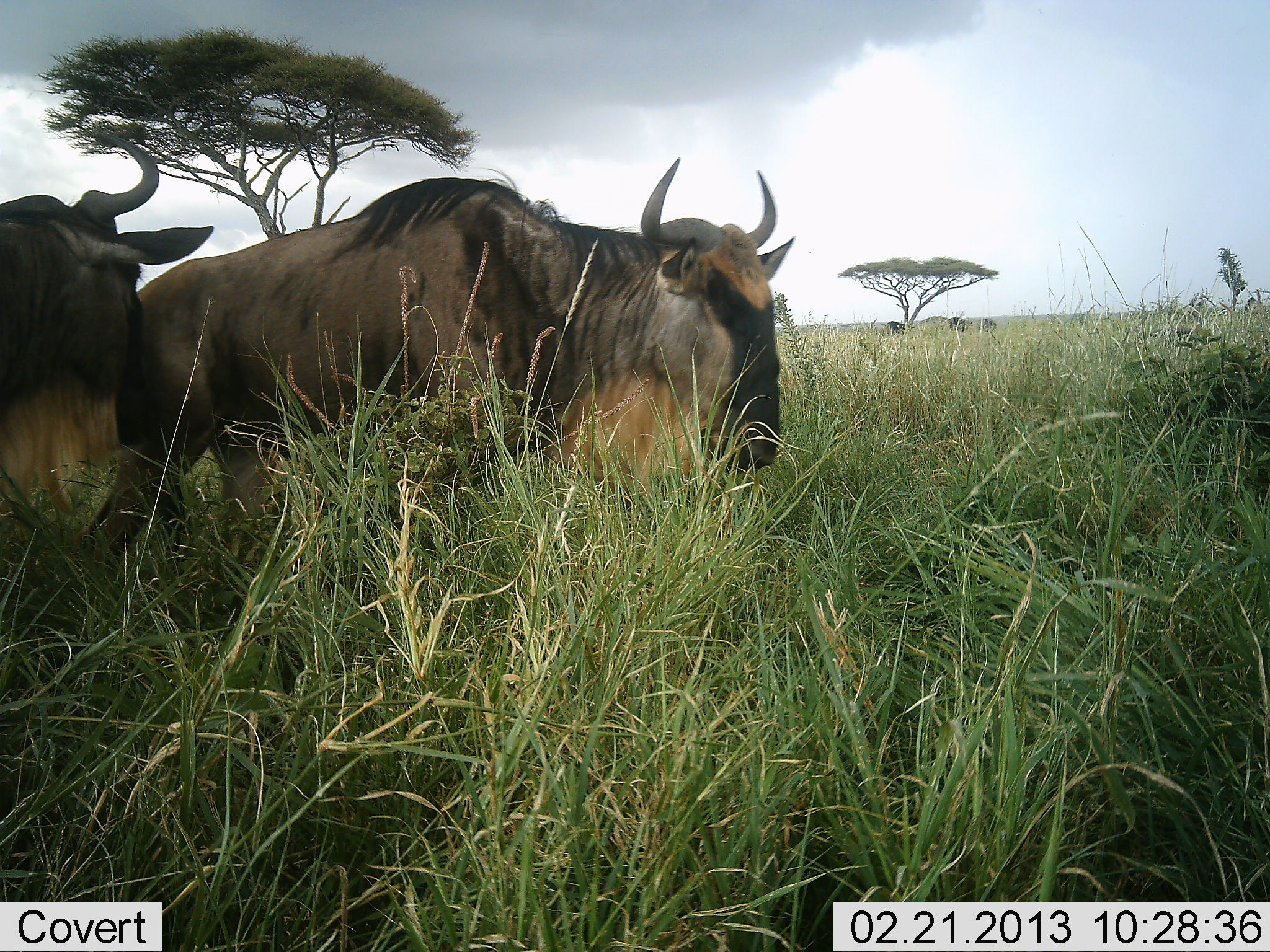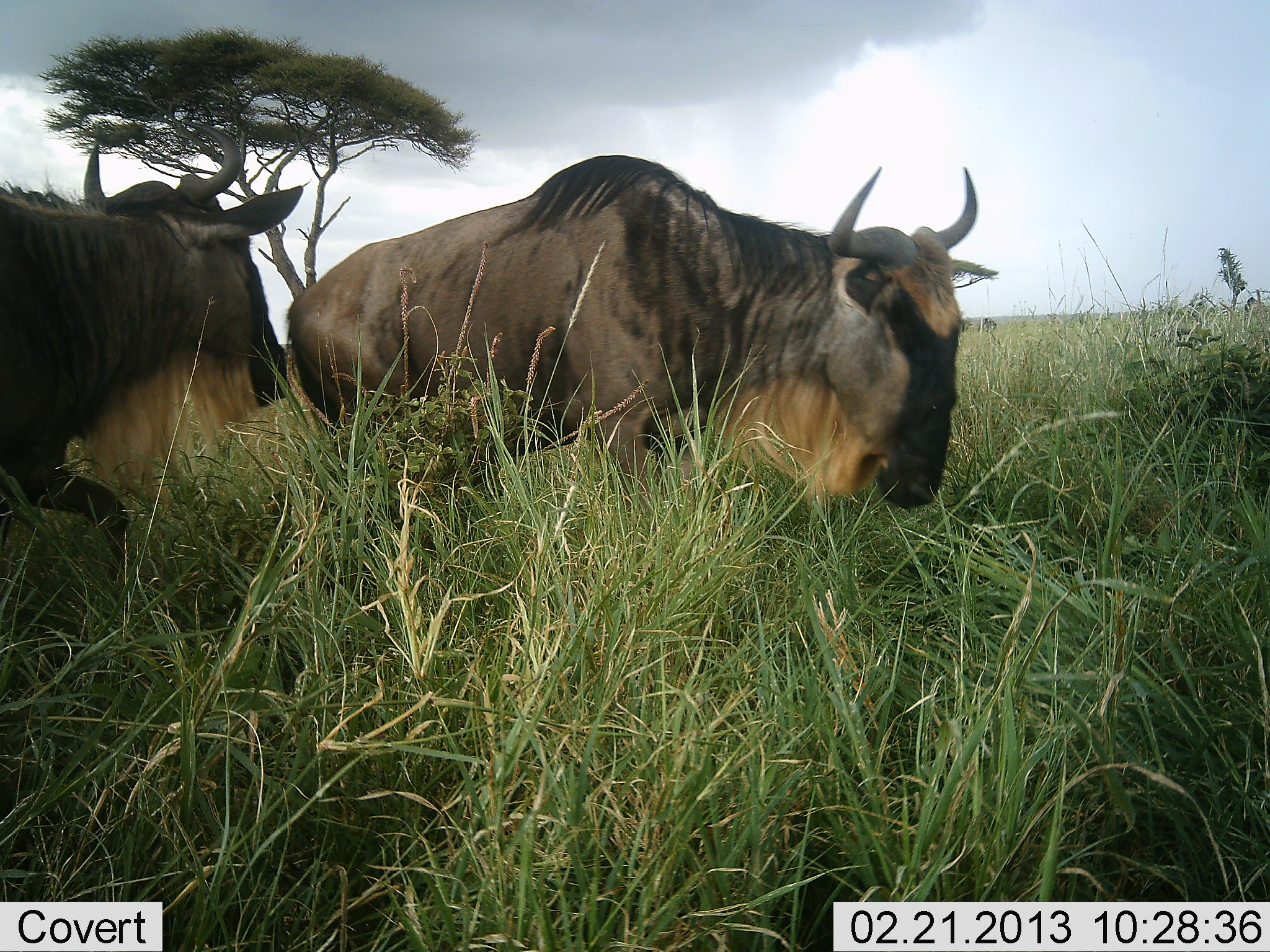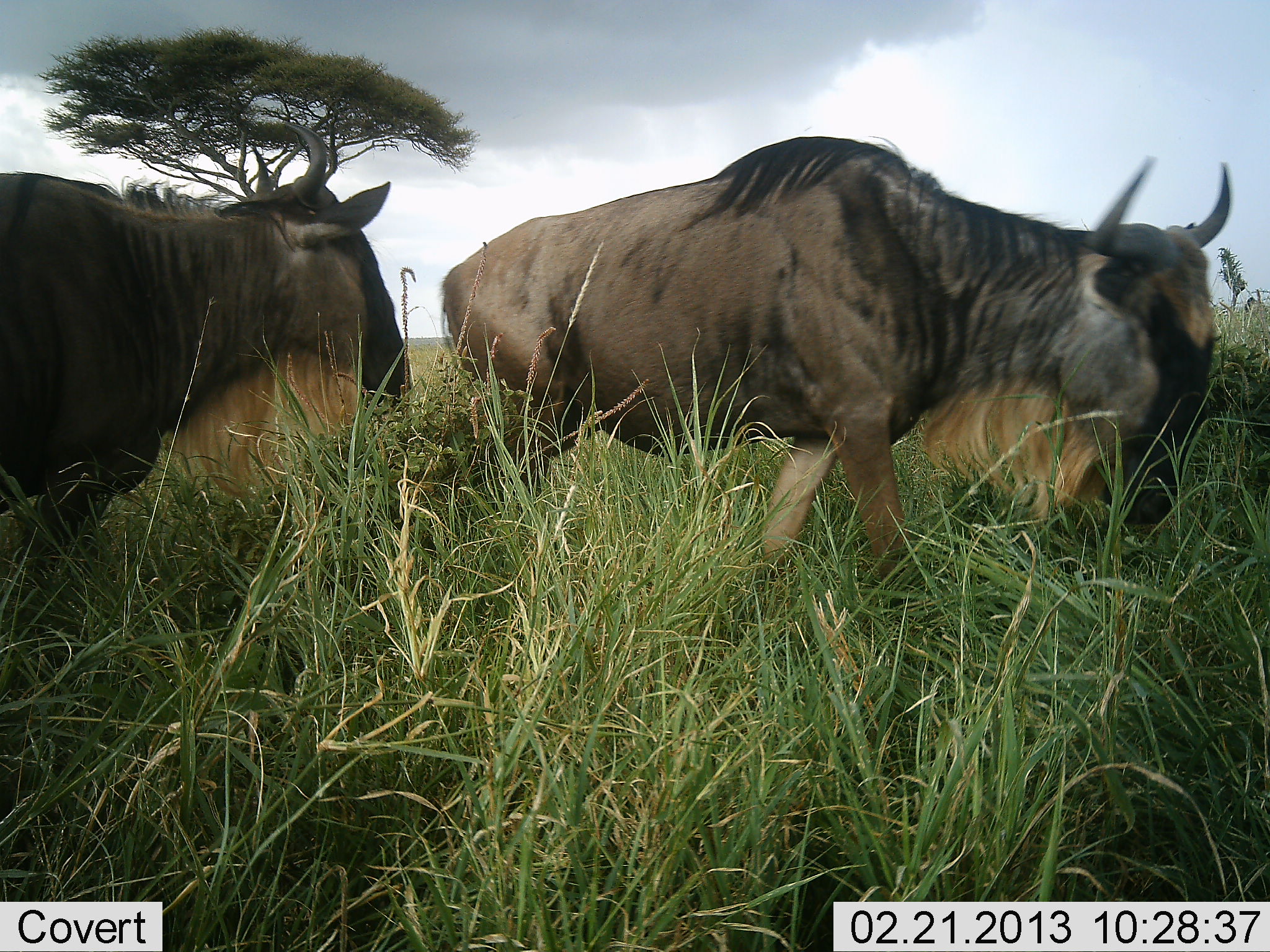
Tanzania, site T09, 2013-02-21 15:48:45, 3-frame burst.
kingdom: Animalia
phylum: Chordata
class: Mammalia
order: Artiodactyla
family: Bovidae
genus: Connochaetes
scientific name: Connochaetes taurinus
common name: blue wildebeest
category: wildebeest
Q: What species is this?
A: Wildebeest (blue wildebeest) (Connochaetes taurinus).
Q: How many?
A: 2.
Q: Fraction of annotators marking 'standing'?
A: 18%.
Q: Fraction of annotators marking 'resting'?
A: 5%.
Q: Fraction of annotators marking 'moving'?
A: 95%.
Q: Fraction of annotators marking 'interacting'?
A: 0%.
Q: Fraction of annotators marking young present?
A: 0%.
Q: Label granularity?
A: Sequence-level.